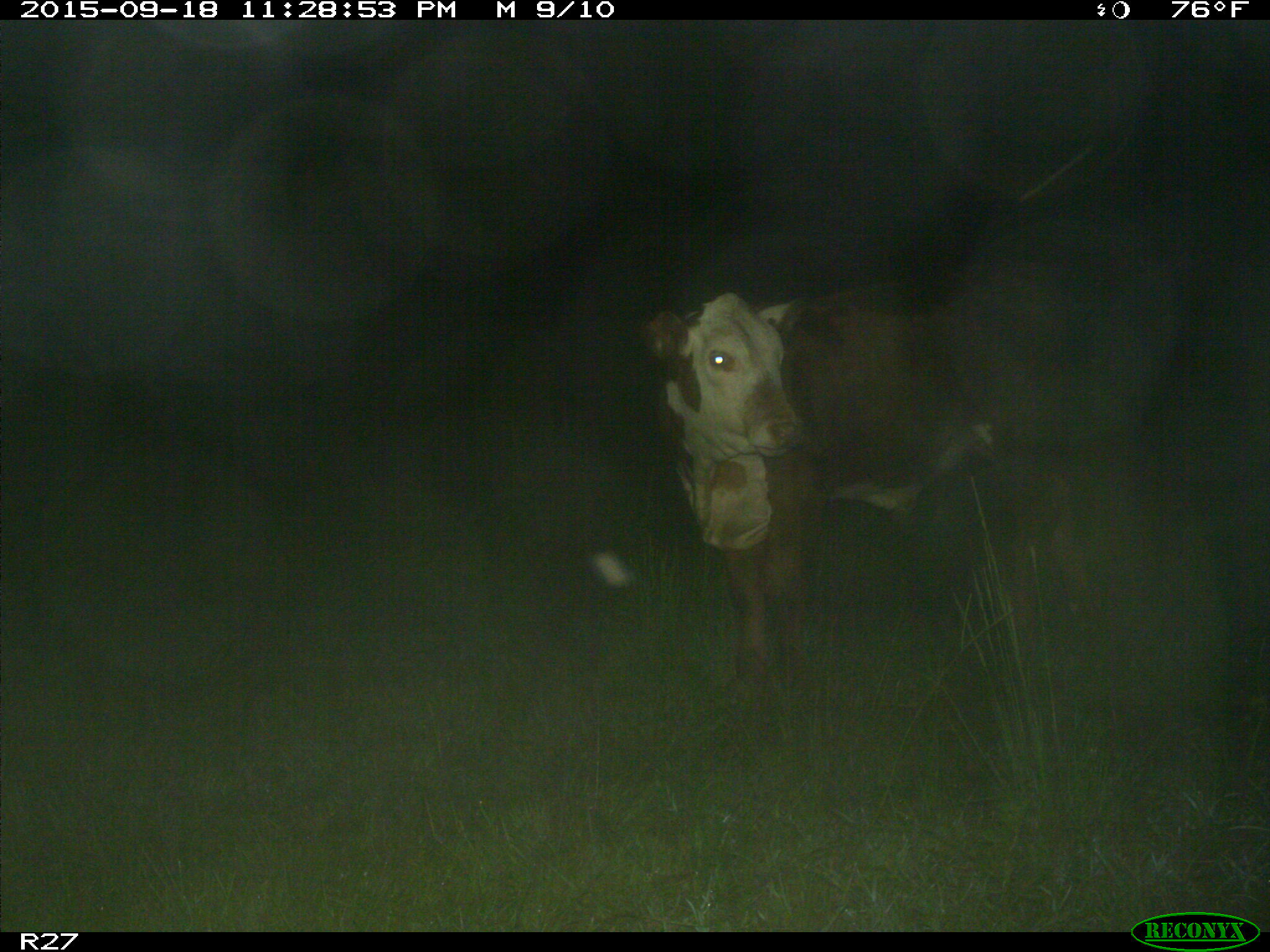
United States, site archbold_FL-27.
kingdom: Animalia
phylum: Chordata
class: Mammalia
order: Artiodactyla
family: Bovidae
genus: Bos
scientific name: Bos taurus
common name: domestic cow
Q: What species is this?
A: Bos taurus (domestic cow).